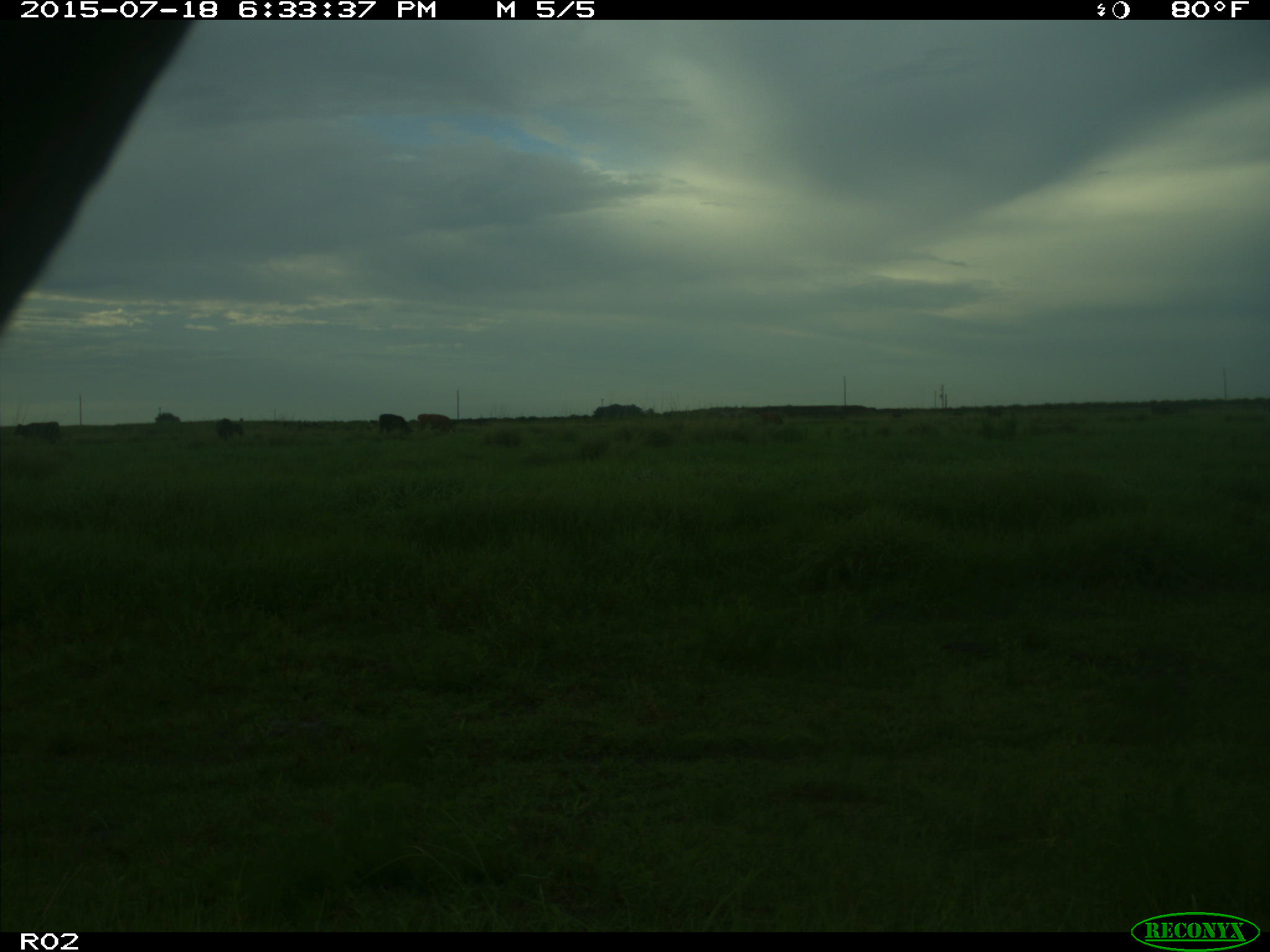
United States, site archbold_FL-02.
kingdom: Animalia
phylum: Chordata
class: Mammalia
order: Artiodactyla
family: Bovidae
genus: Bos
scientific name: Bos taurus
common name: domestic cow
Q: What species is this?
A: Bos taurus (domestic cow).